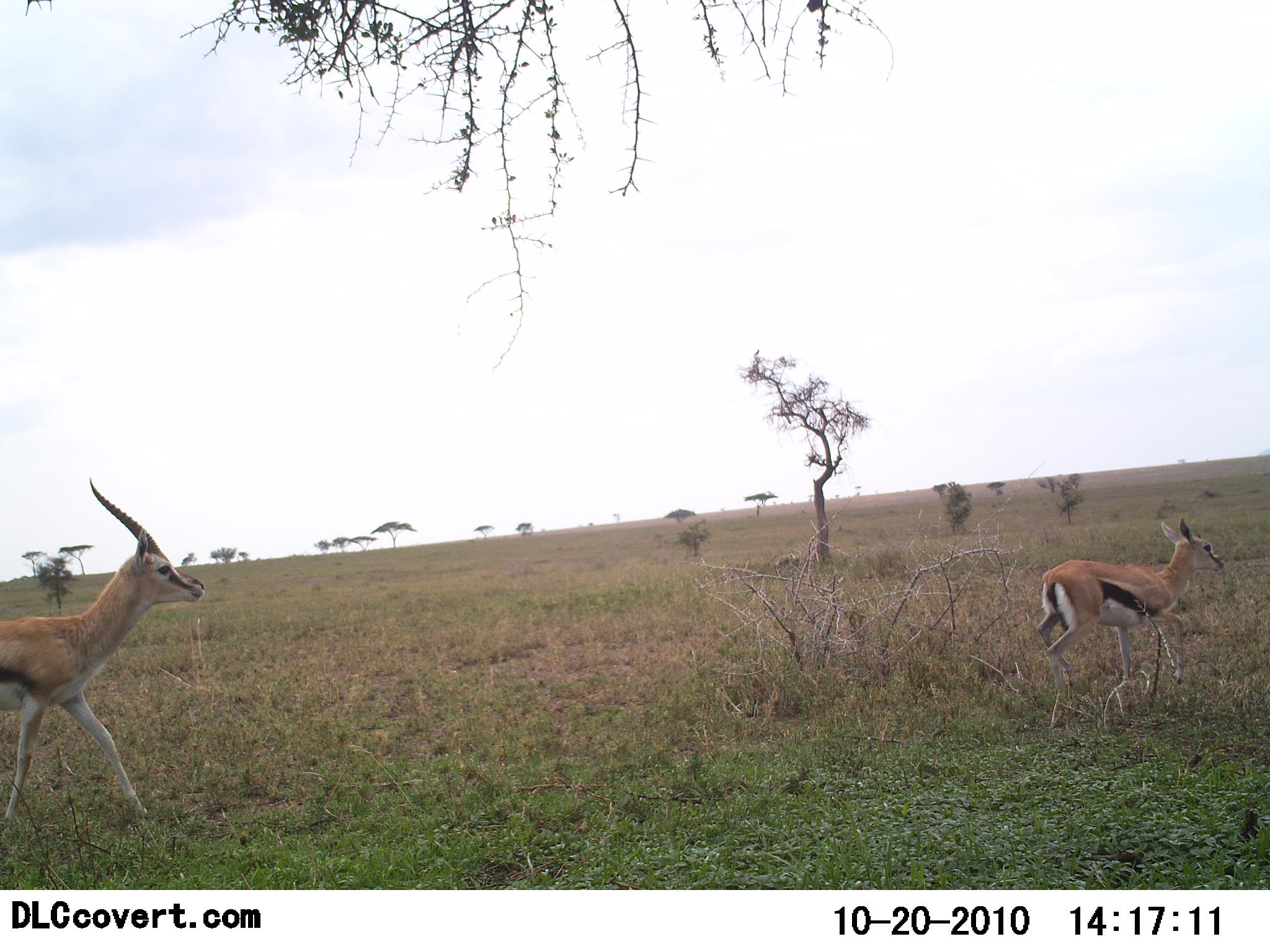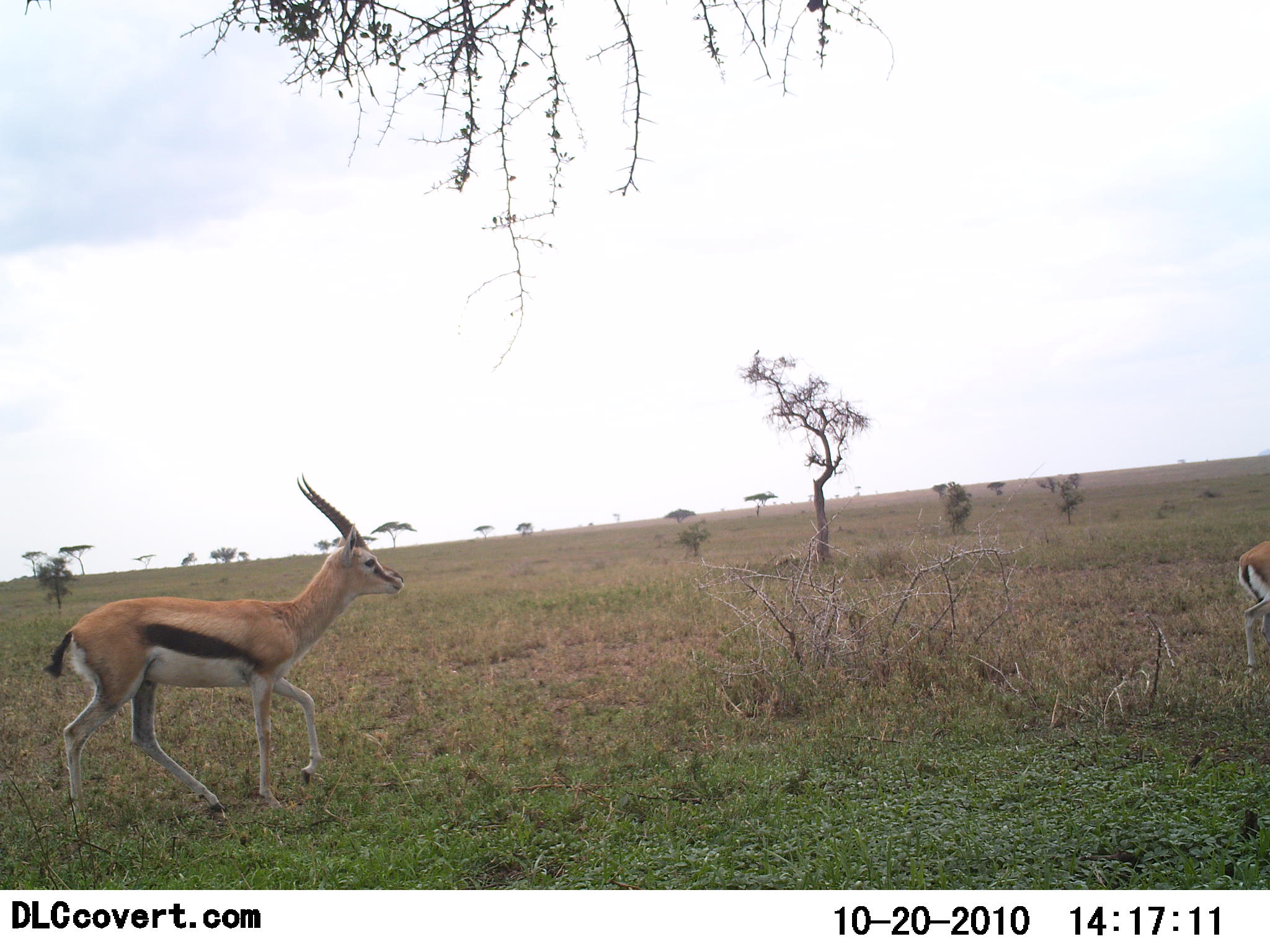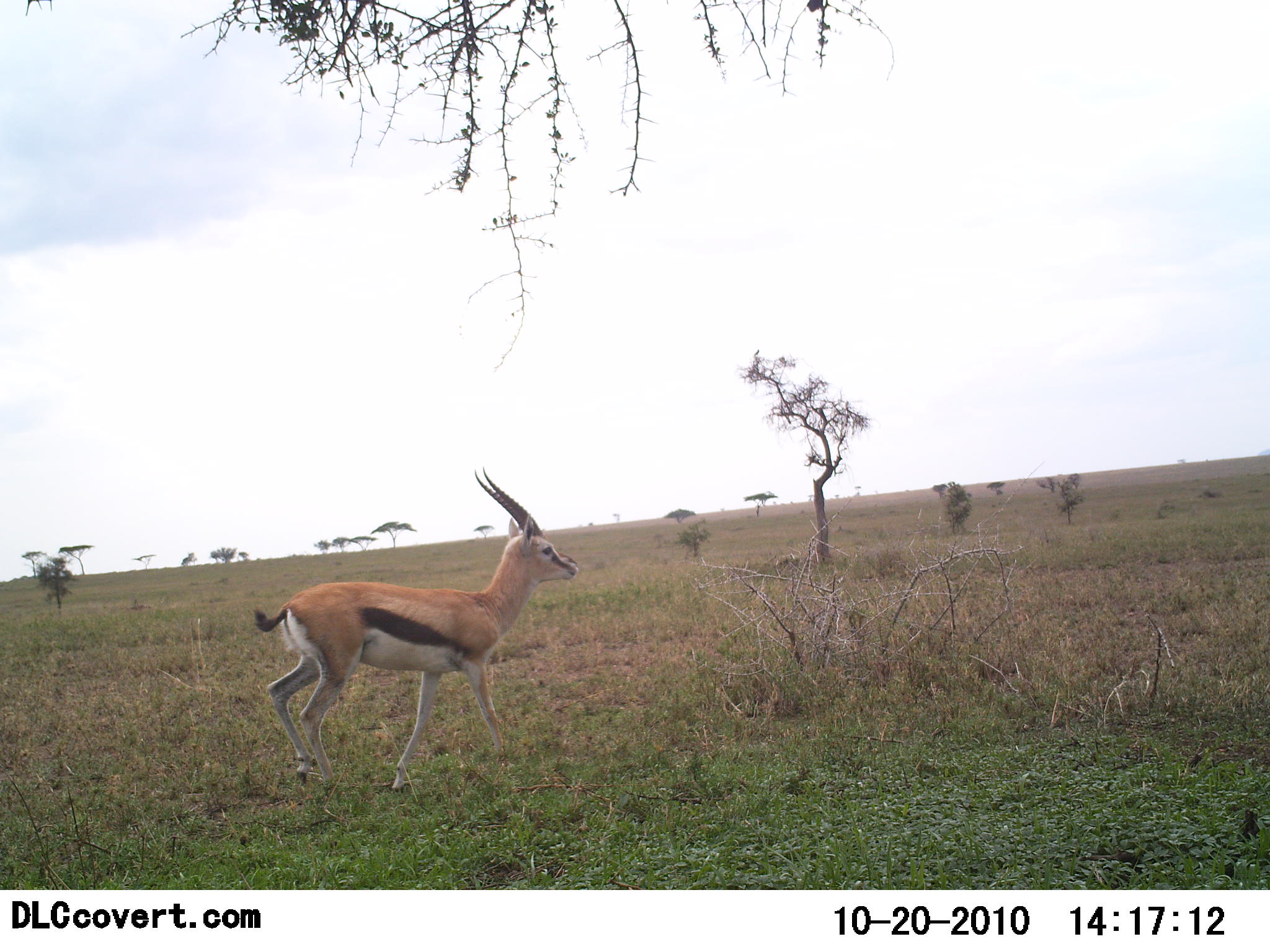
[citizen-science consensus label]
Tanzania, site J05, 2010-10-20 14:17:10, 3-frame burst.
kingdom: Animalia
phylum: Chordata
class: Mammalia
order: Artiodactyla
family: Bovidae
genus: Eudorcas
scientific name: Eudorcas thomsonii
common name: thomson's gazelle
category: gazellethomsons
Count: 2.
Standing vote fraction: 0%.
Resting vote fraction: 0%.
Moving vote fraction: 100%.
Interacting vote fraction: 0%.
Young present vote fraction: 32%.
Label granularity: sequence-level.